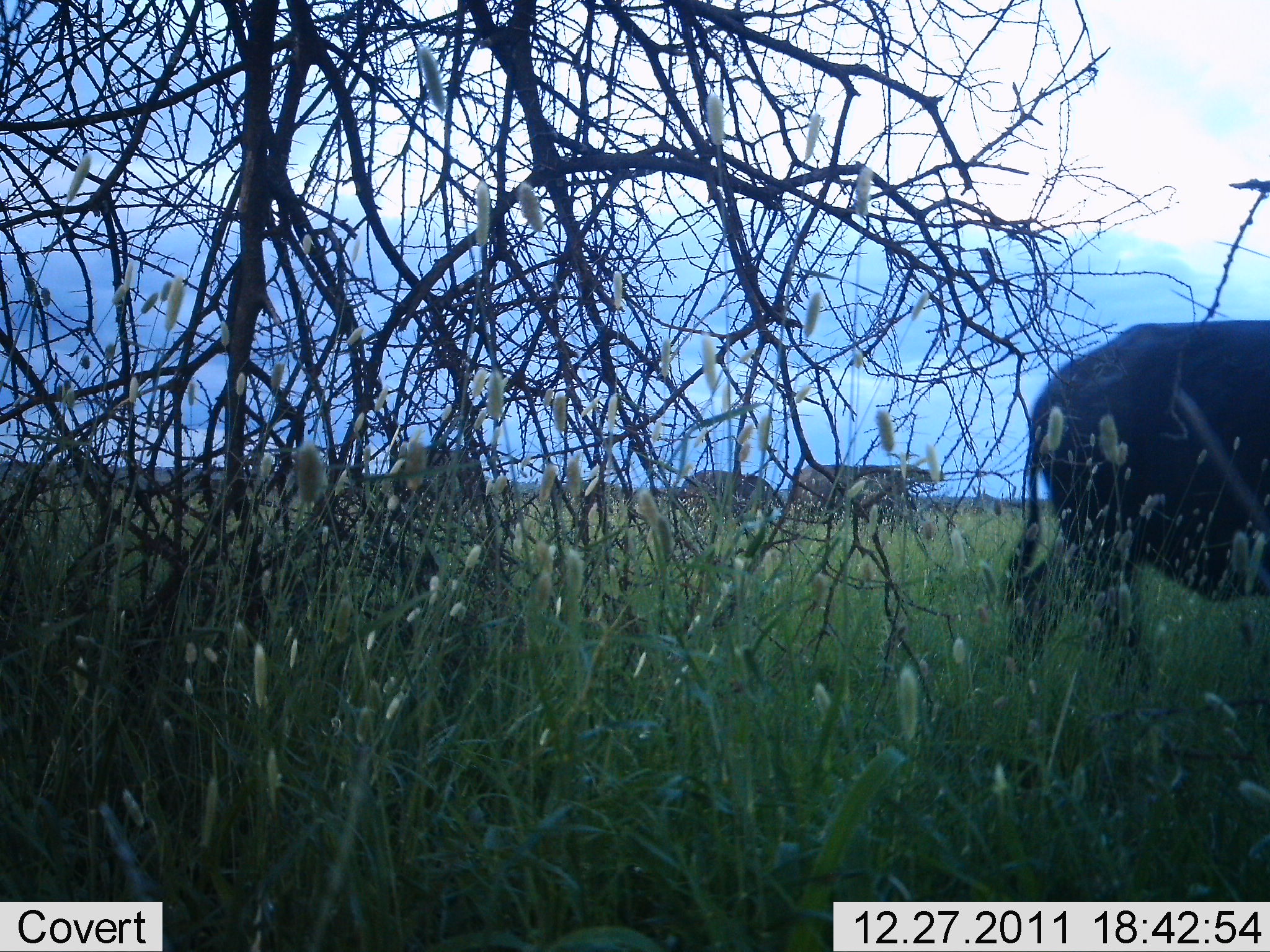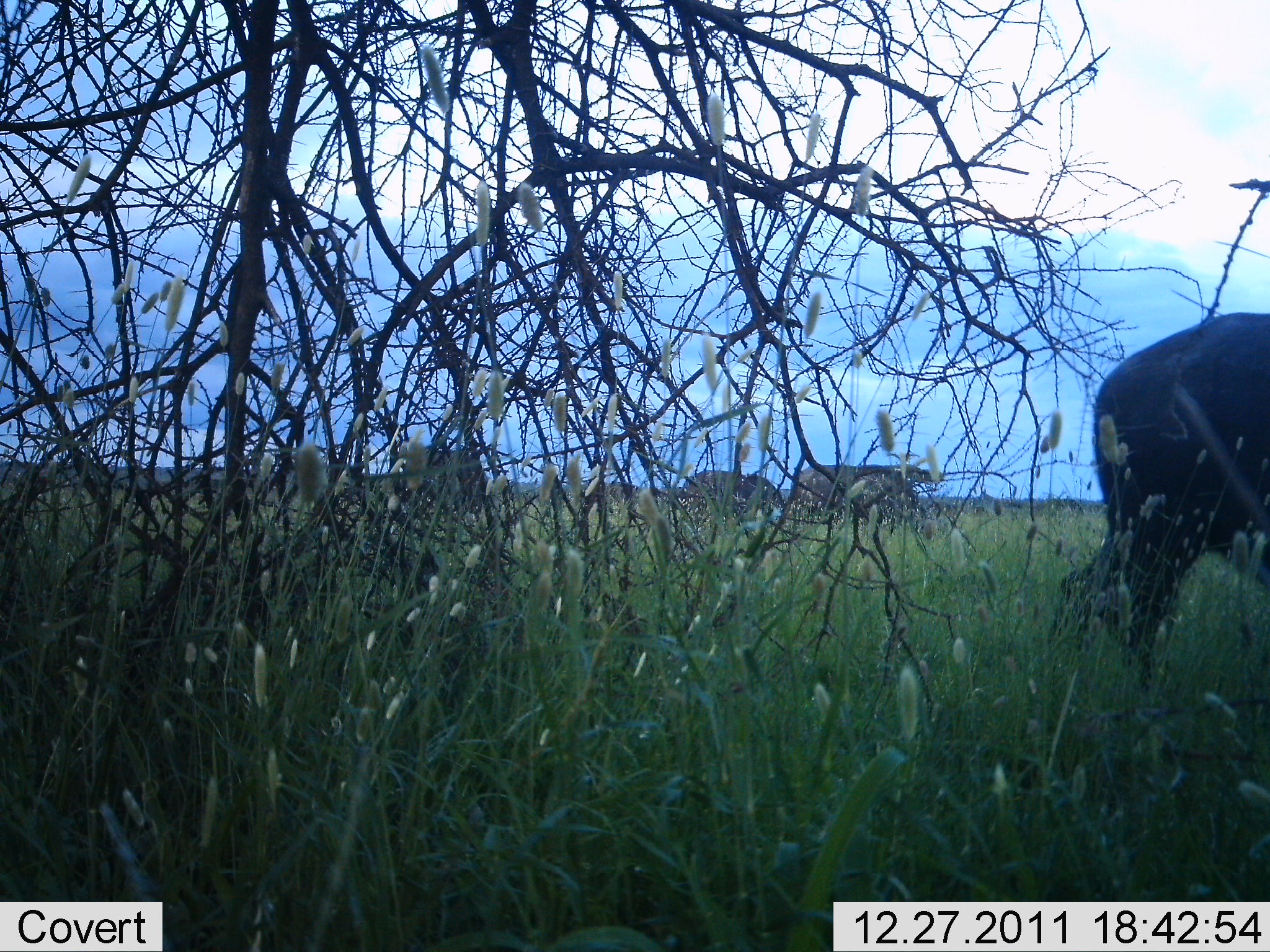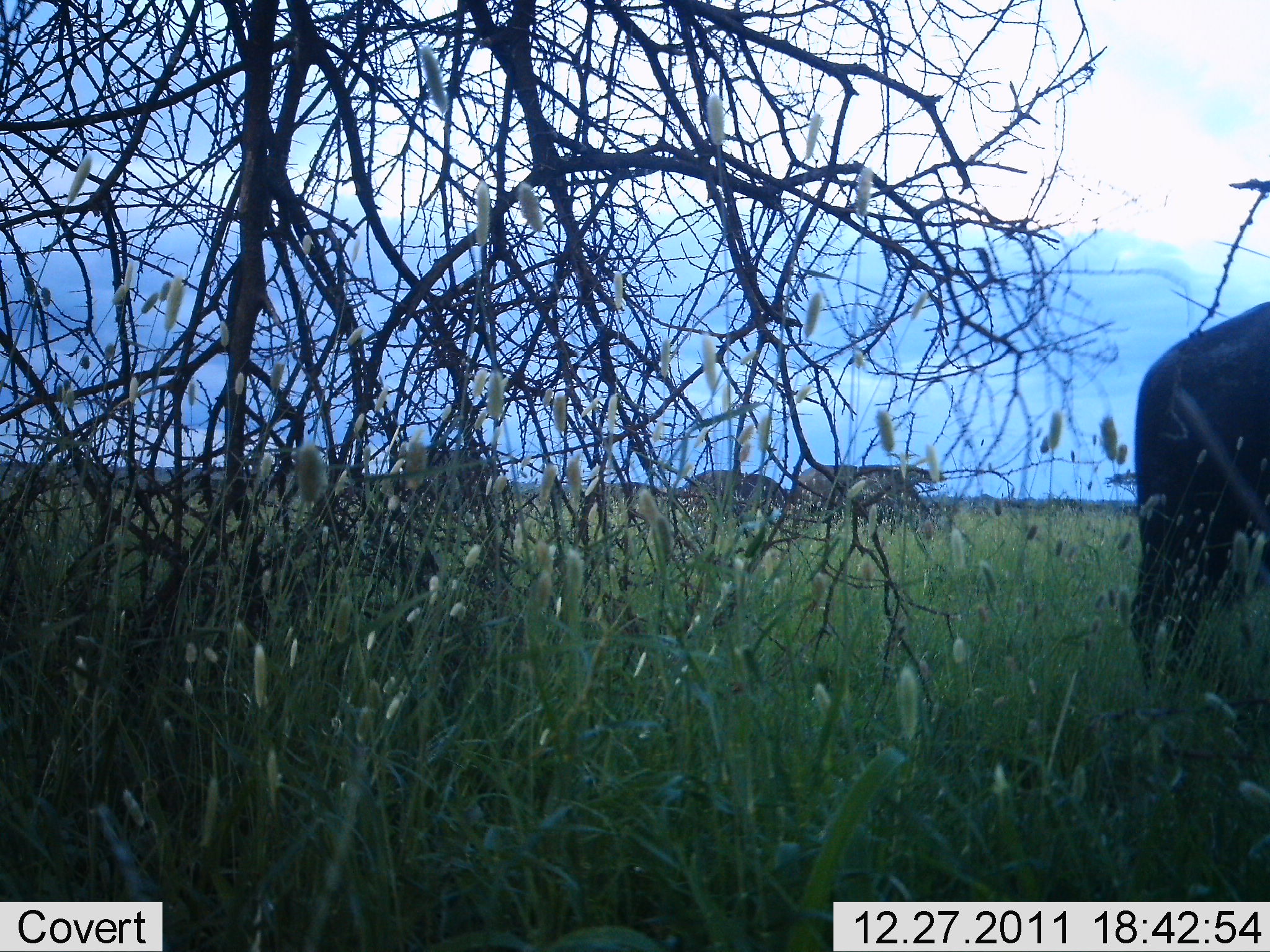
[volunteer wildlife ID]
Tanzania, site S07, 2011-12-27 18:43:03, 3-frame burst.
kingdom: Animalia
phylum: Chordata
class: Mammalia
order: Artiodactyla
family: Bovidae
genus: Syncerus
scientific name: Syncerus caffer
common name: cape buffalo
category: buffalo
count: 4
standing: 60%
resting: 0%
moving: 50%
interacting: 0%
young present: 0%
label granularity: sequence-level